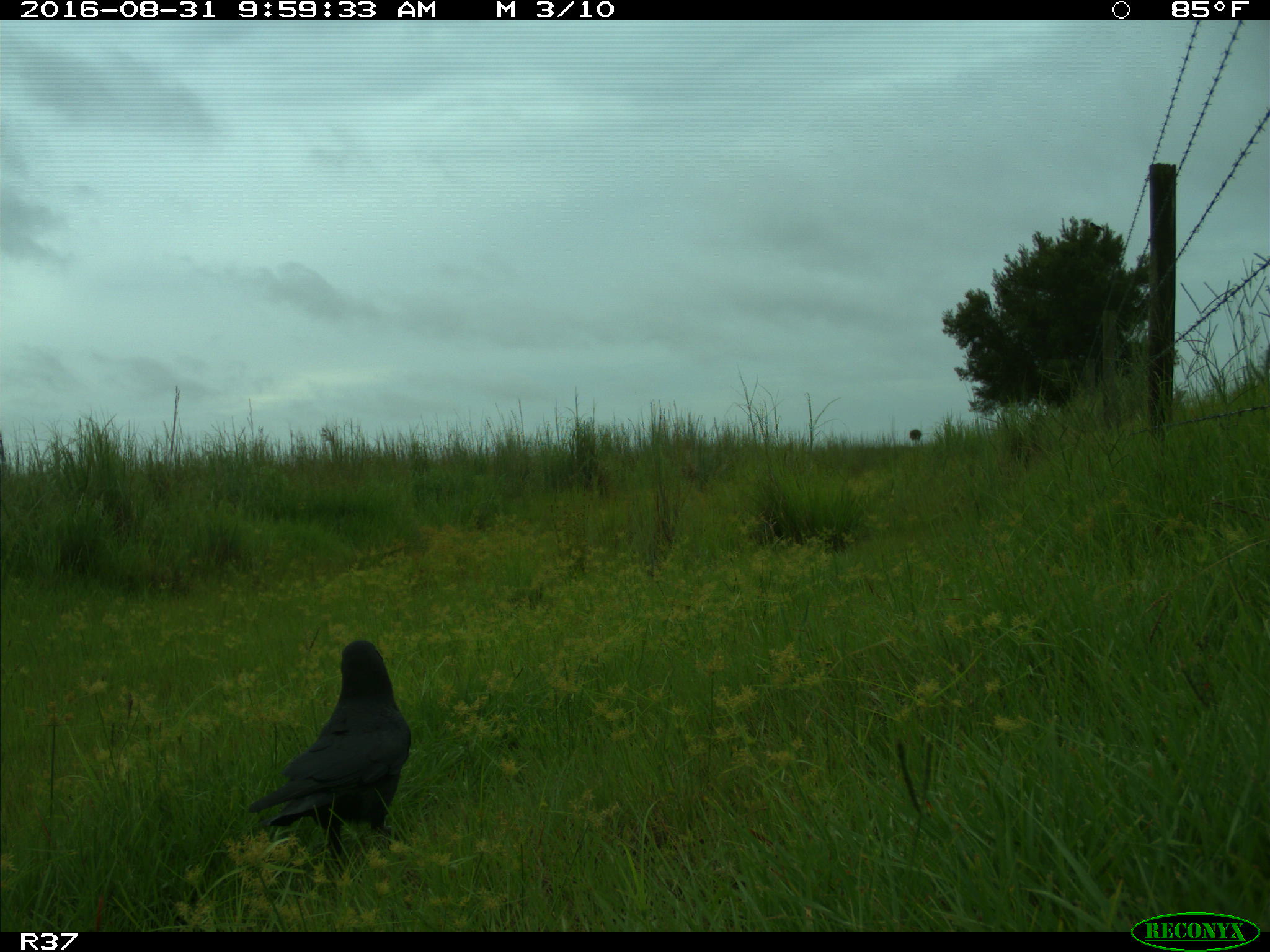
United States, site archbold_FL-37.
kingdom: Animalia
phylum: Chordata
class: Aves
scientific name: Aves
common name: birds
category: unidentified bird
Unidentified bird (birds) (Aves).